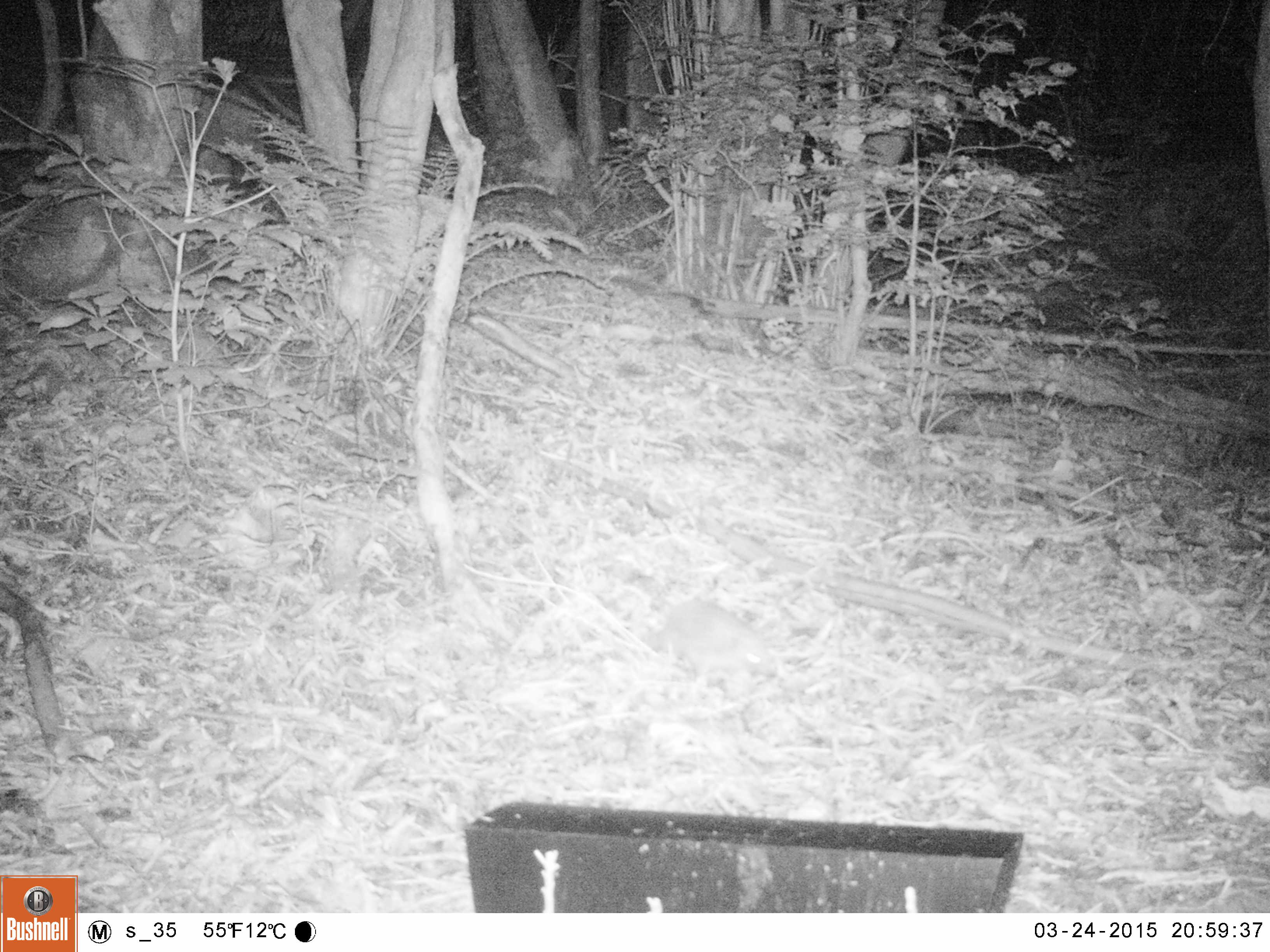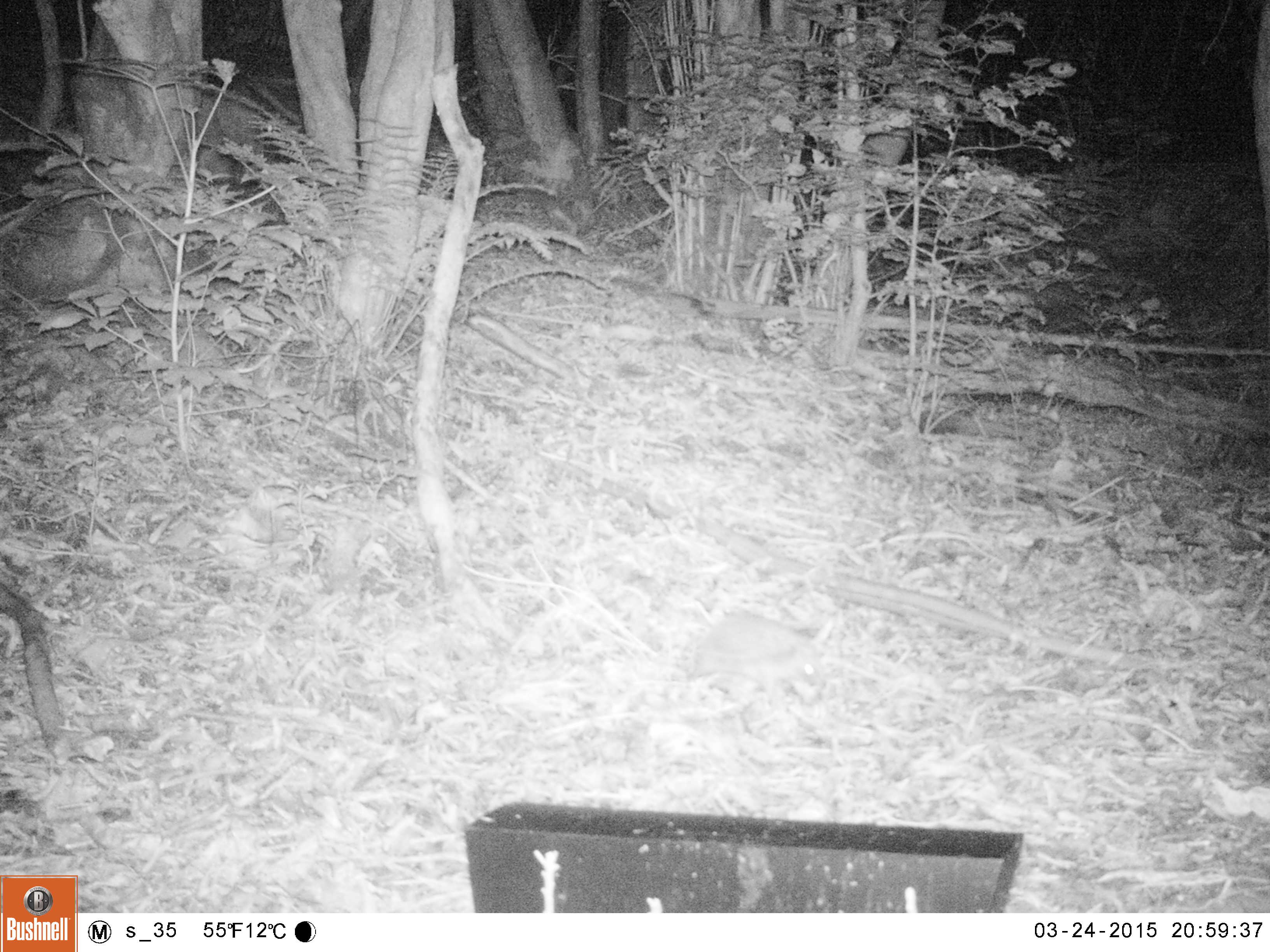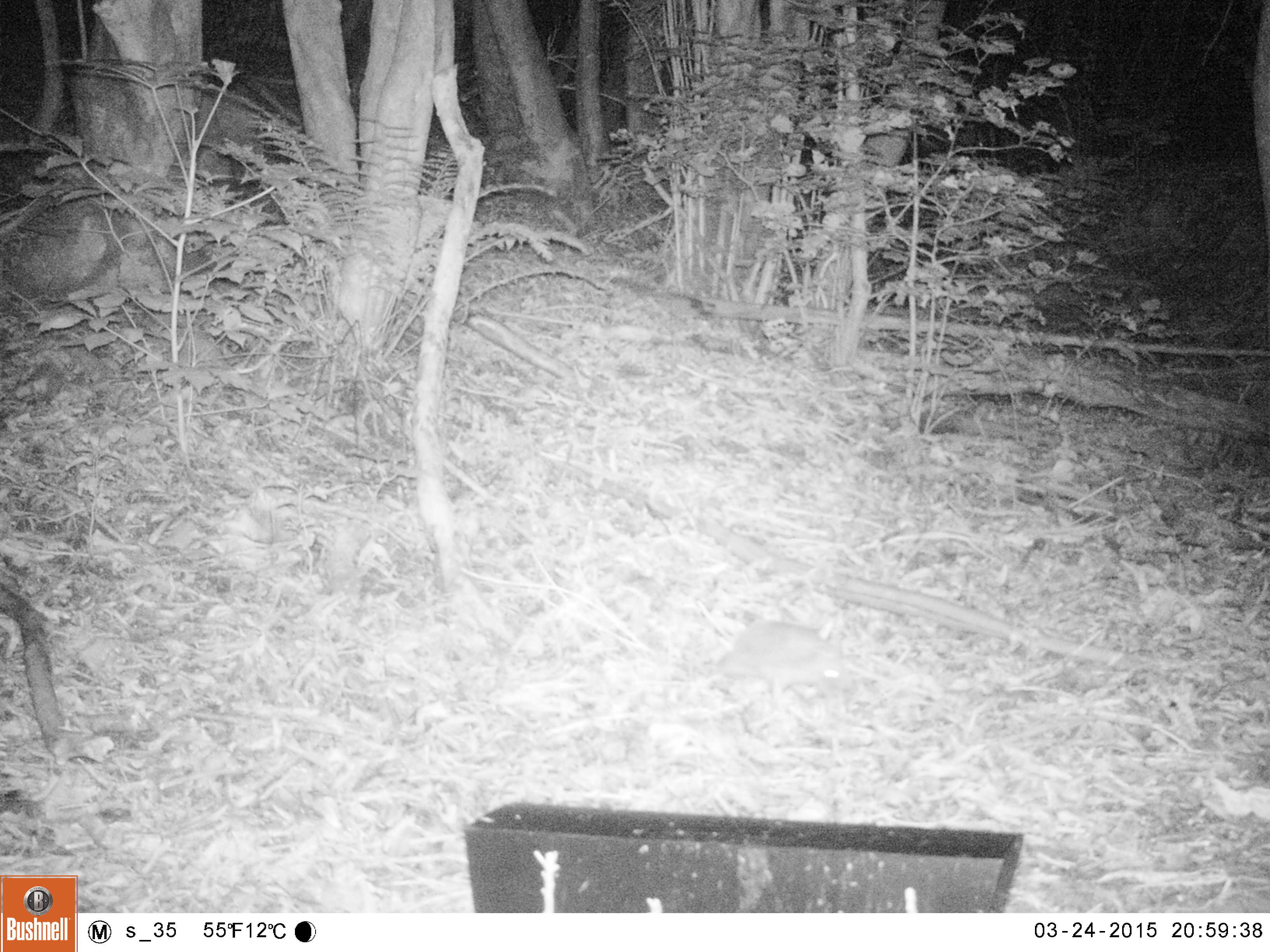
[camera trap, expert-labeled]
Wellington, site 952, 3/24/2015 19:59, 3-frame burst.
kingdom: Animalia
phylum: Chordata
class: Mammalia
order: Eulipotyphla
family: Erinaceidae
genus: Erinaceus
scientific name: Erinaceus europaeus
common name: hedgehog